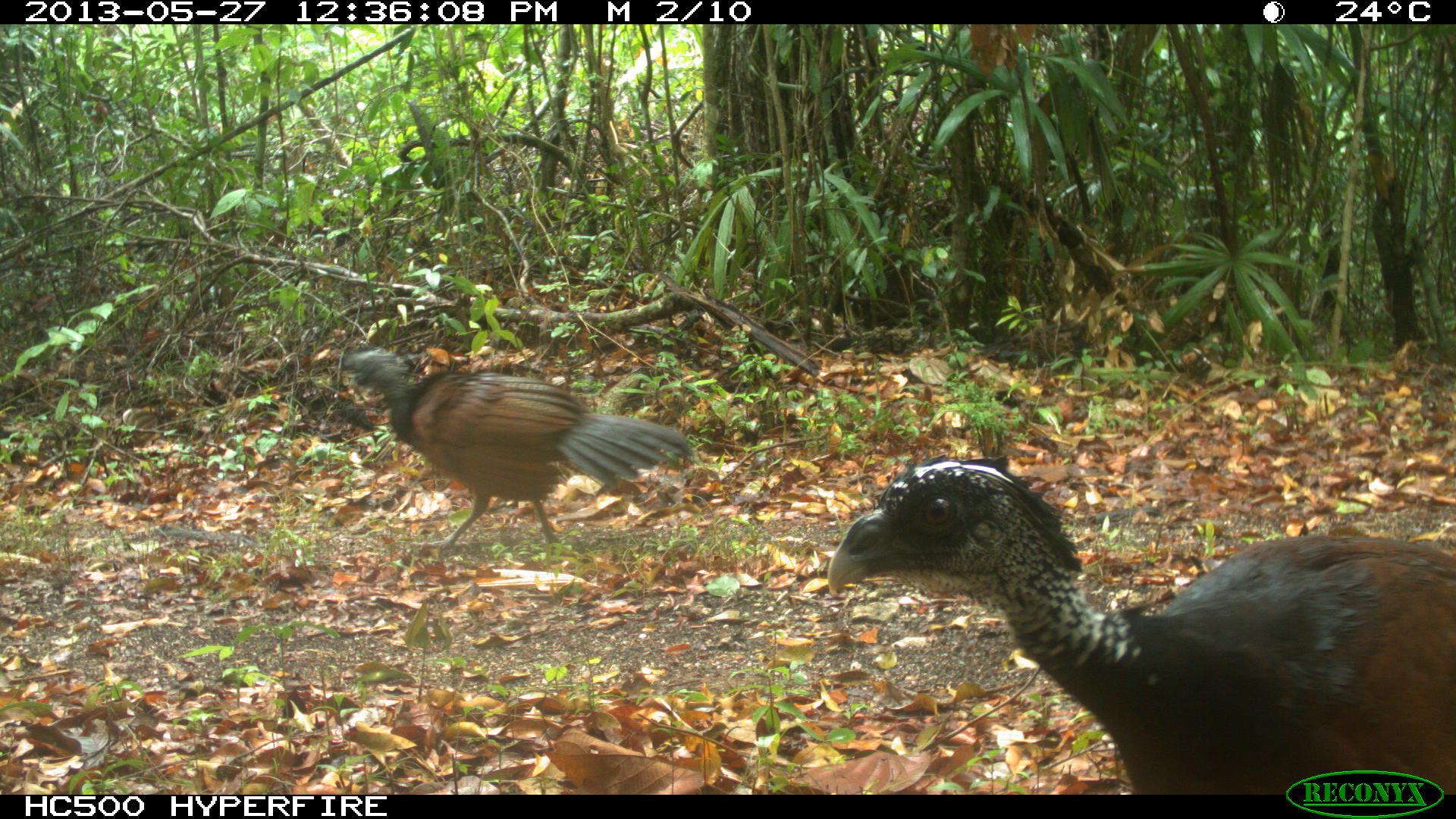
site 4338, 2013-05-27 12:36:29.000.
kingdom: Animalia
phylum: Chordata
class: Aves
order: Galliformes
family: Cracidae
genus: Crax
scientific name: Crax rubra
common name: great curassow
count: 2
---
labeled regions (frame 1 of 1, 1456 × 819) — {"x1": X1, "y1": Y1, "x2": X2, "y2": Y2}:
crax rubra: {"x1": 826, "y1": 454, "x2": 1456, "y2": 795}; {"x1": 340, "y1": 347, "x2": 694, "y2": 551}